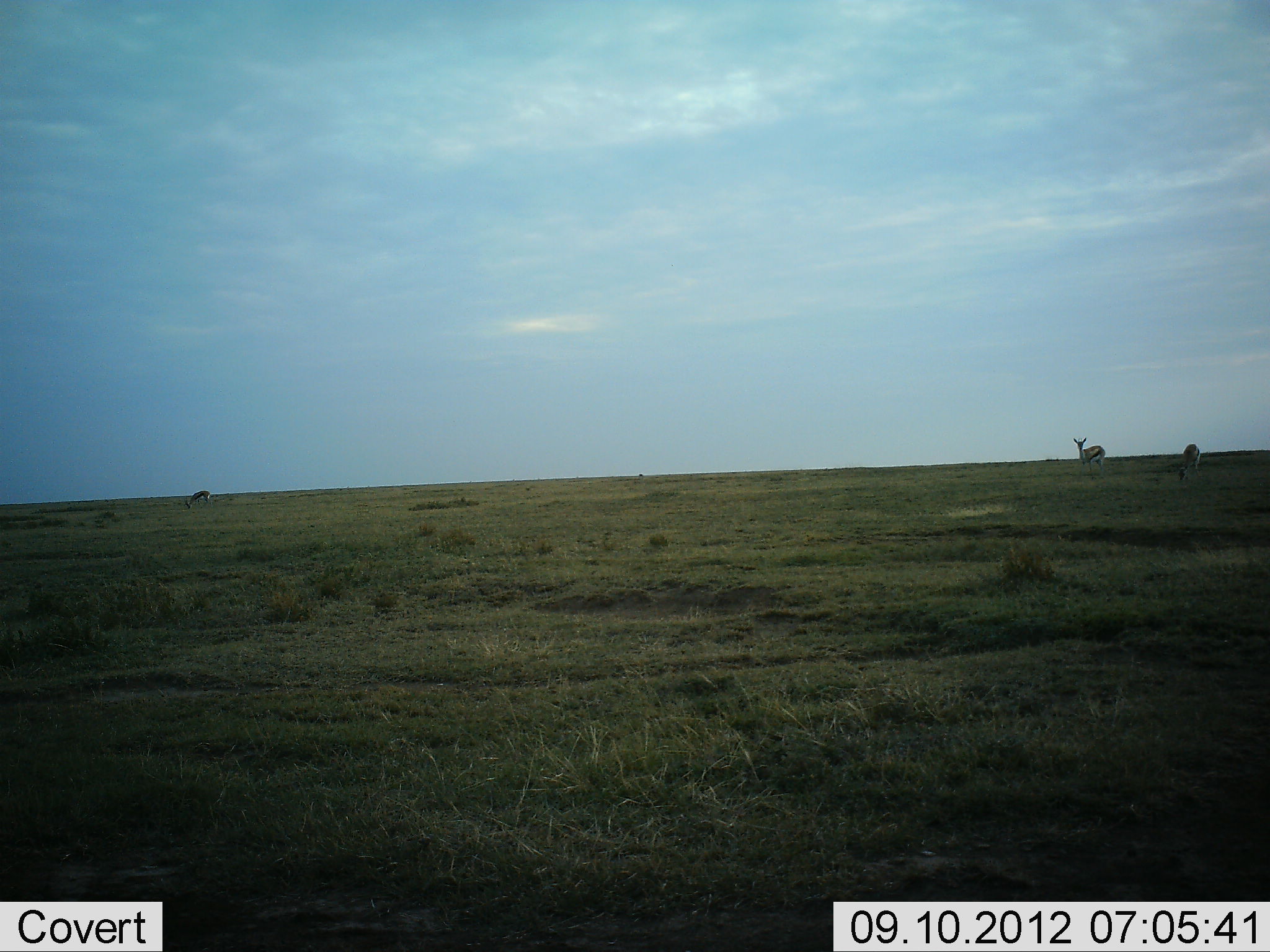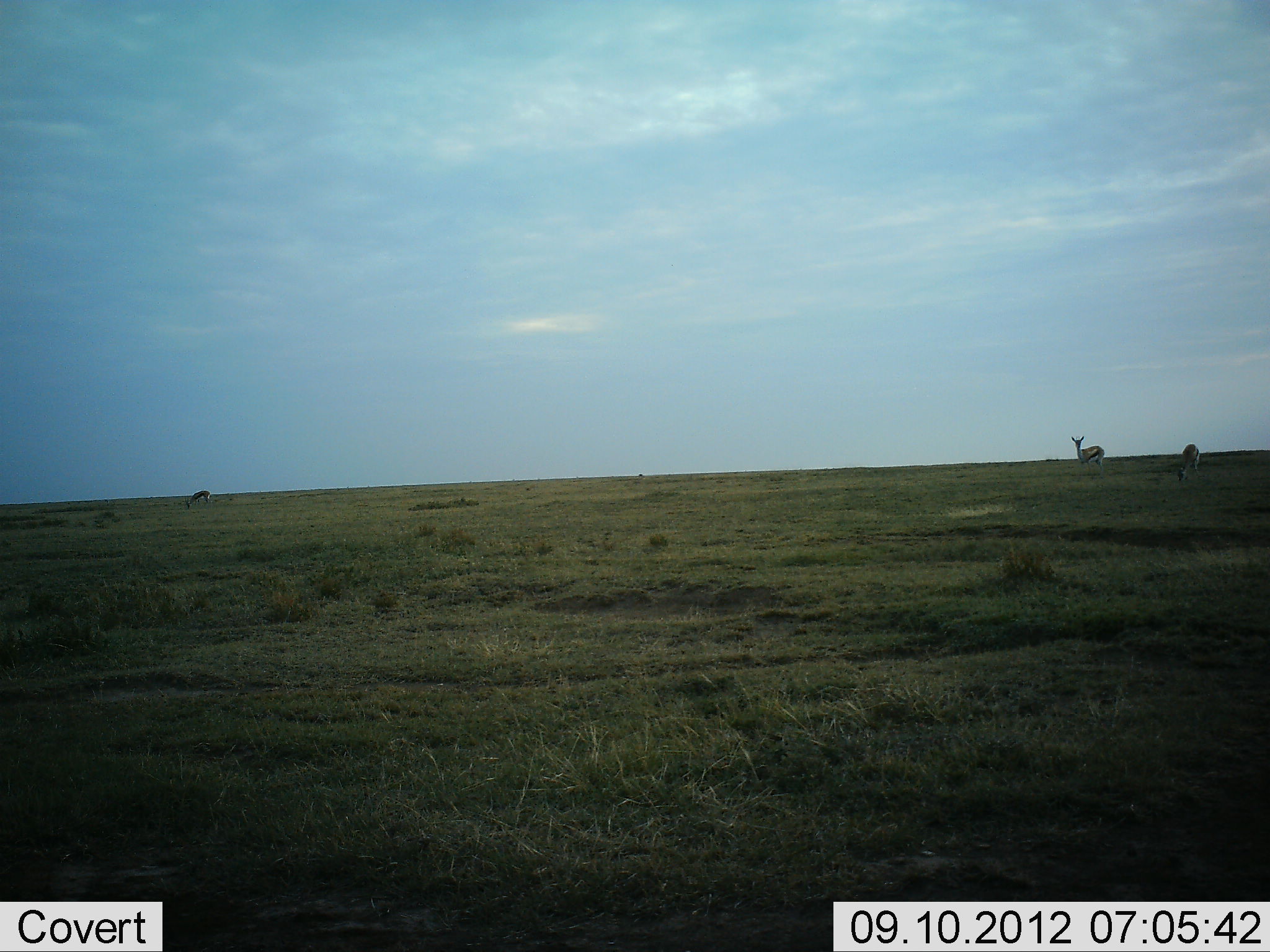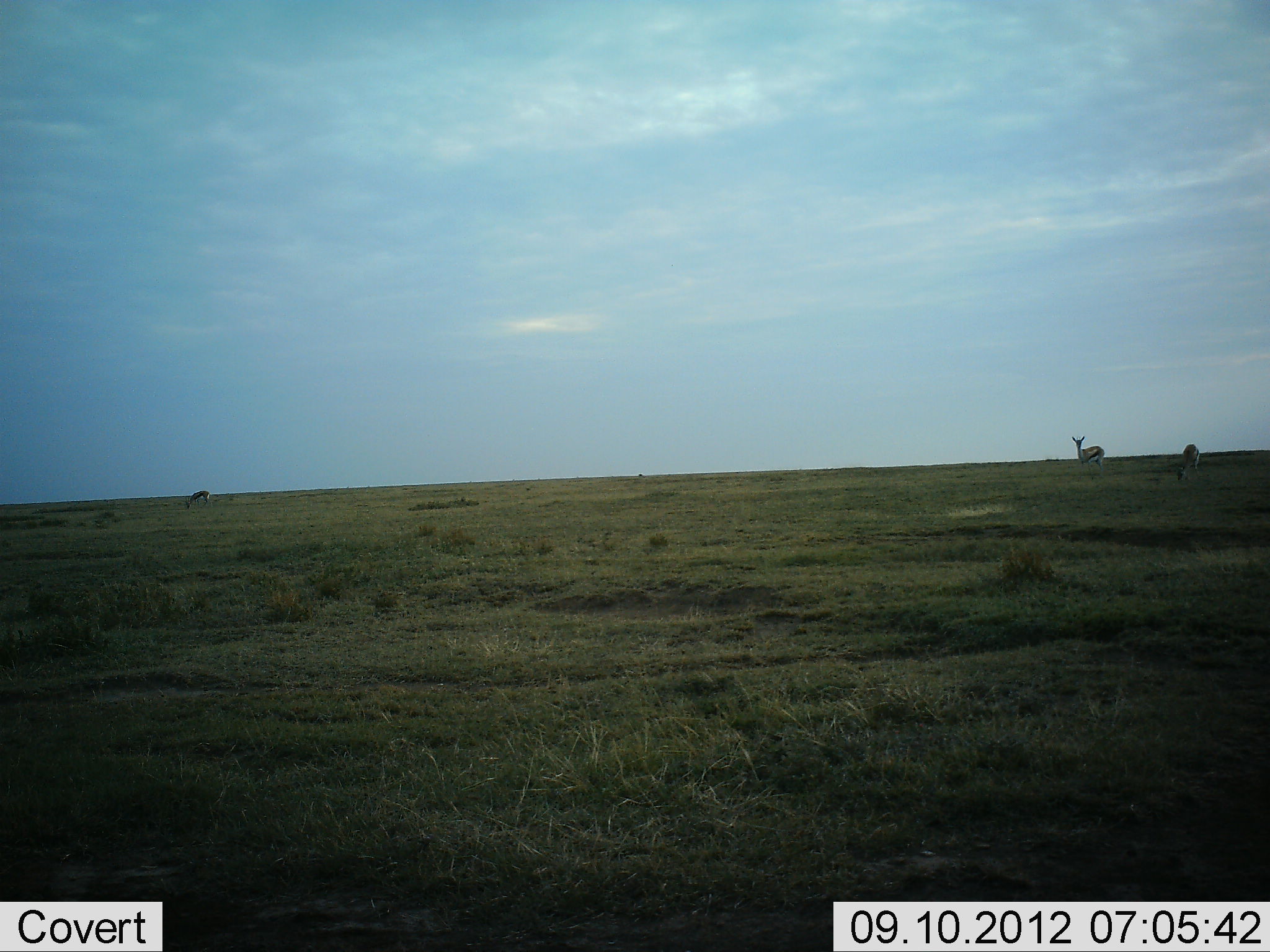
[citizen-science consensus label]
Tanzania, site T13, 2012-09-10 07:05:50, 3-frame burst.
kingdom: Animalia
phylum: Chordata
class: Mammalia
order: Artiodactyla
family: Bovidae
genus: Eudorcas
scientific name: Eudorcas thomsonii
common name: thomson's gazelle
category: gazellethomsons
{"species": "gazellethomsons (thomson's gazelle) (Eudorcas thomsonii)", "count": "3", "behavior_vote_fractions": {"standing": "70%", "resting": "0%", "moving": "10%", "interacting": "0%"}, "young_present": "0%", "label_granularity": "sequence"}